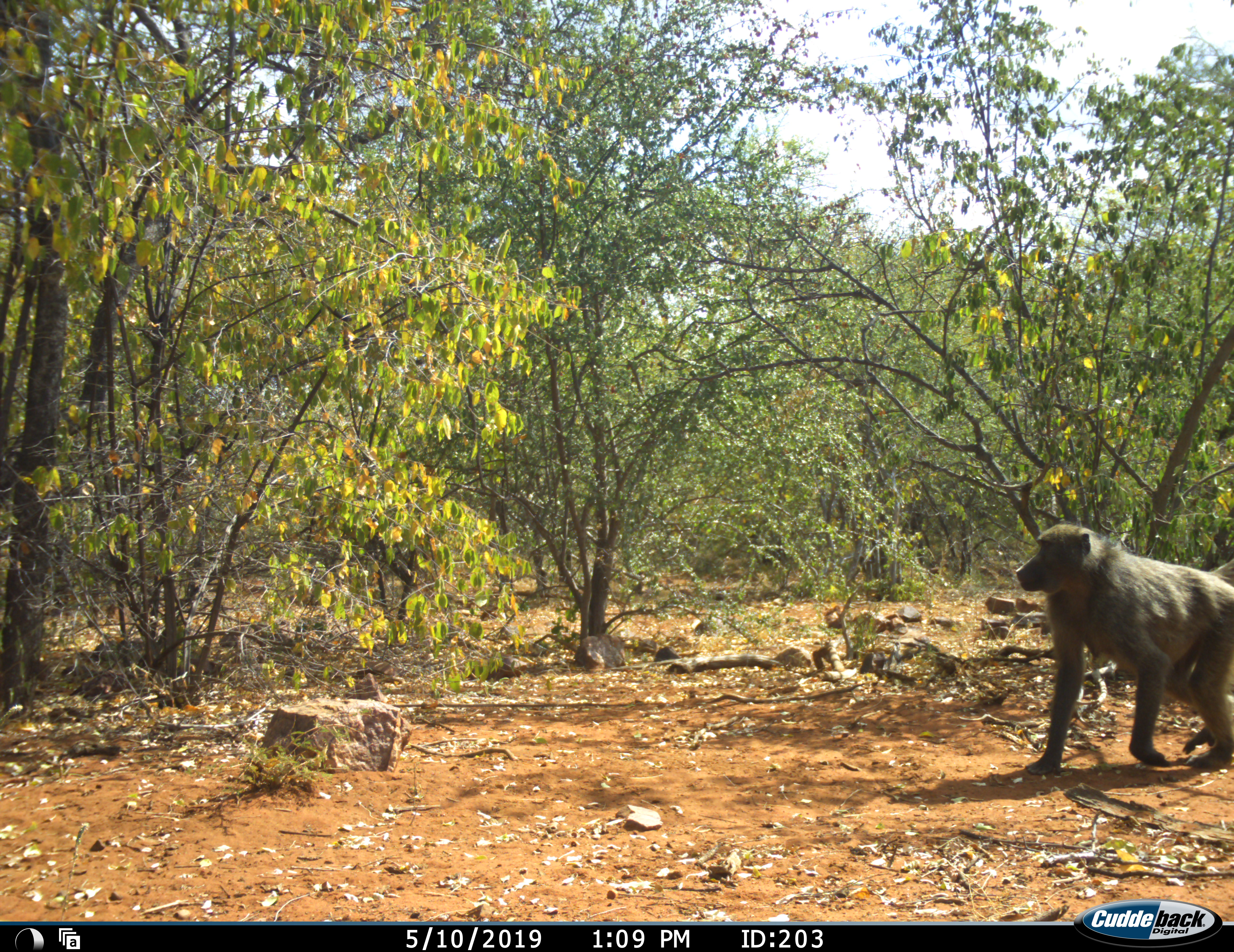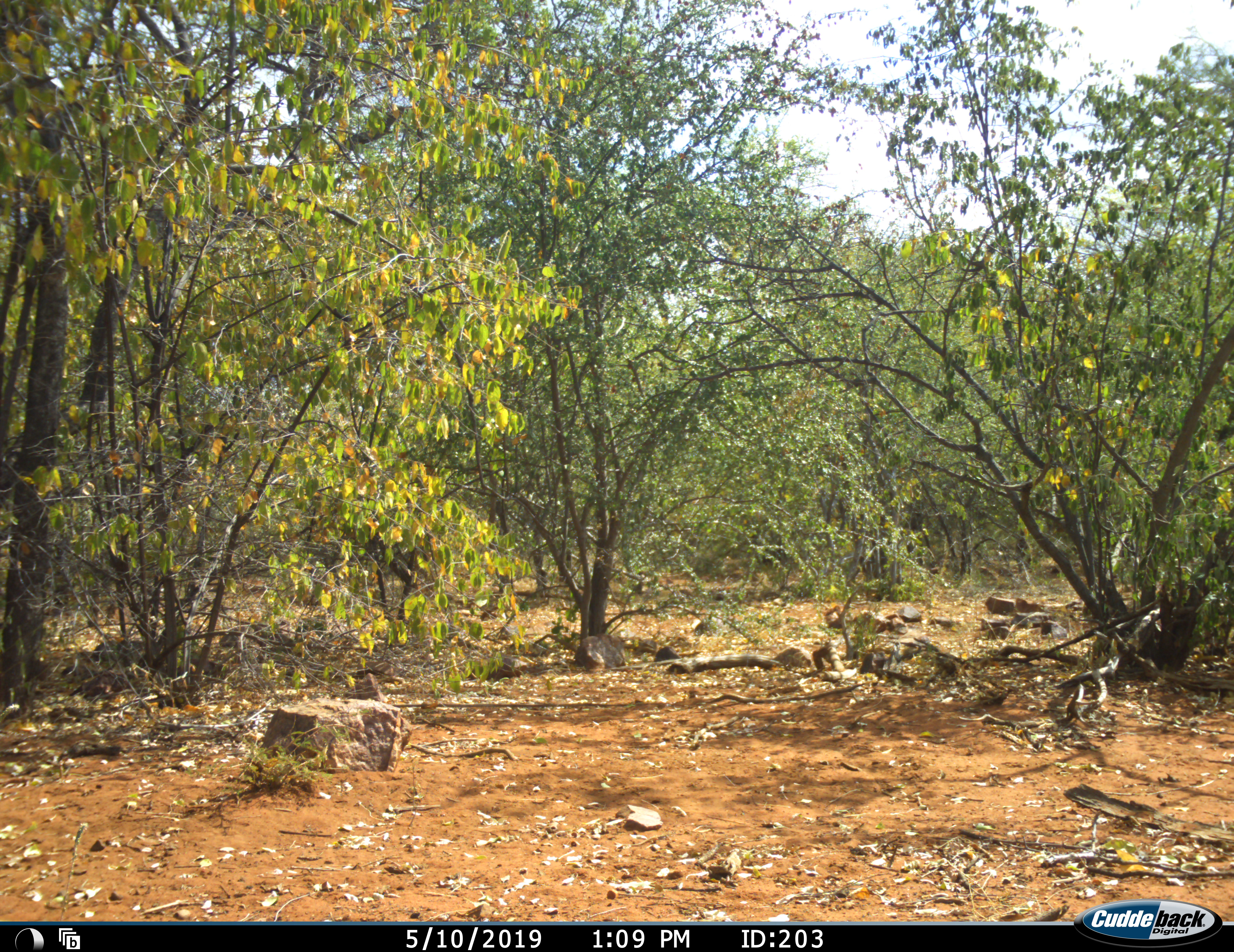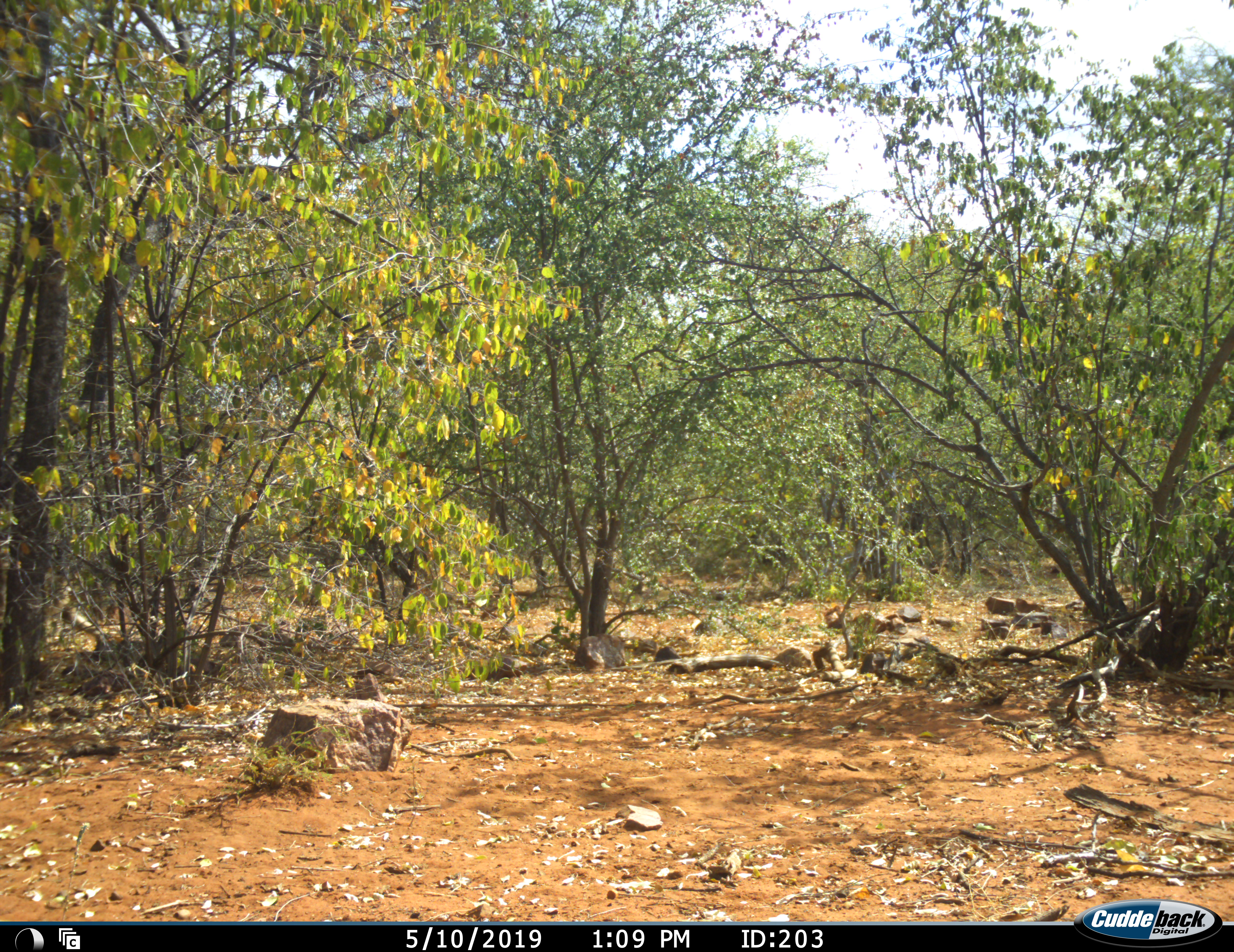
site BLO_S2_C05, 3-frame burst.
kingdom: Animalia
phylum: Chordata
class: Mammalia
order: Primates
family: Cercopithecidae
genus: Papio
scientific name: Papio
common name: baboon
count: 1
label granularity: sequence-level